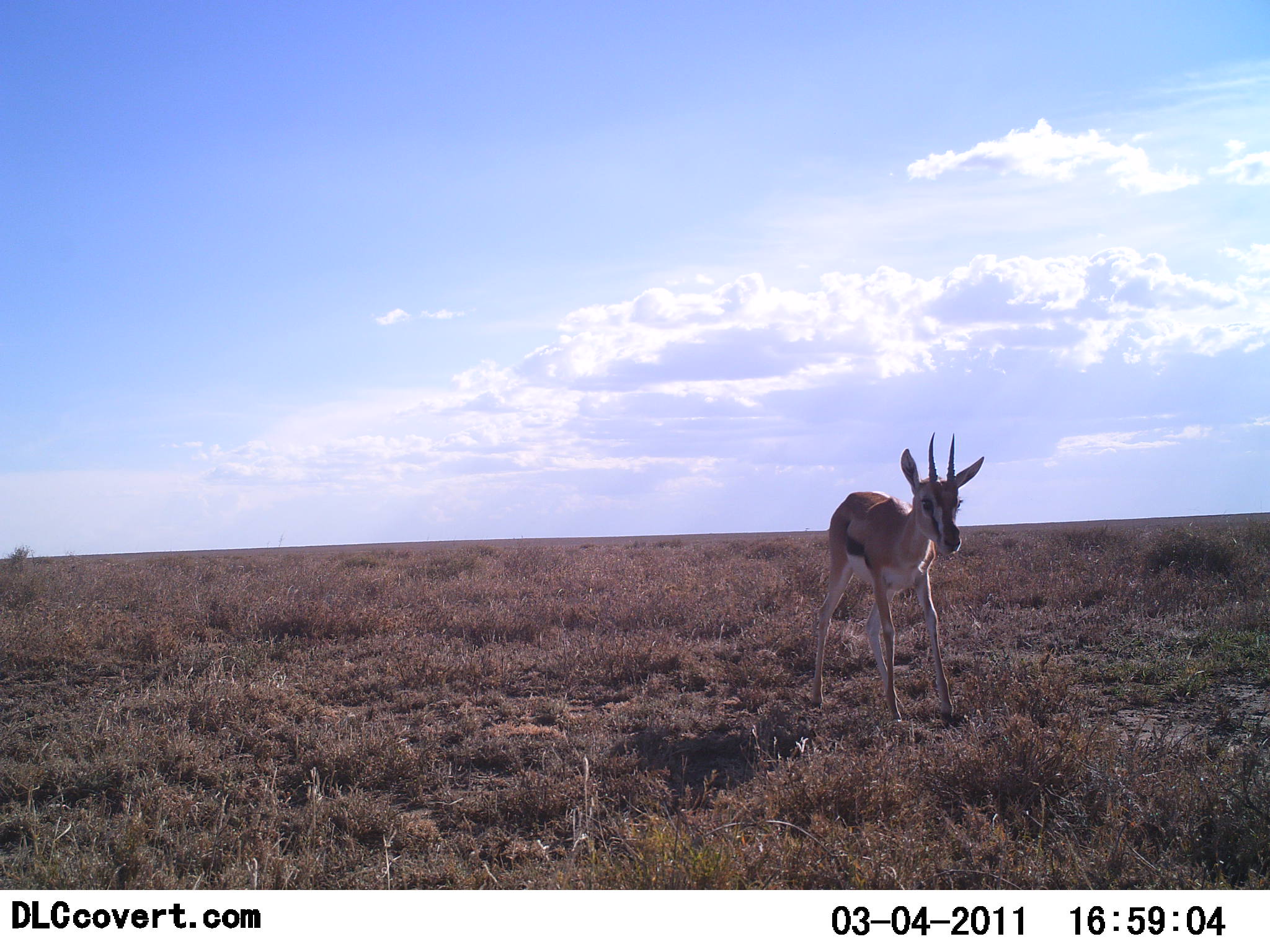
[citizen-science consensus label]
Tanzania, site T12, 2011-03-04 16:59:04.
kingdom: Animalia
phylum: Chordata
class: Mammalia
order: Artiodactyla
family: Bovidae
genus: Eudorcas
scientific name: Eudorcas thomsonii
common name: thomson's gazelle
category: gazellethomsons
Gazellethomsons (thomson's gazelle) (Eudorcas thomsonii), count 1. Behavior (volunteer vote fractions): standing 82%, resting 0%, moving 18%, interacting 0%. Young present (vote fraction): 0%. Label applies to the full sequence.